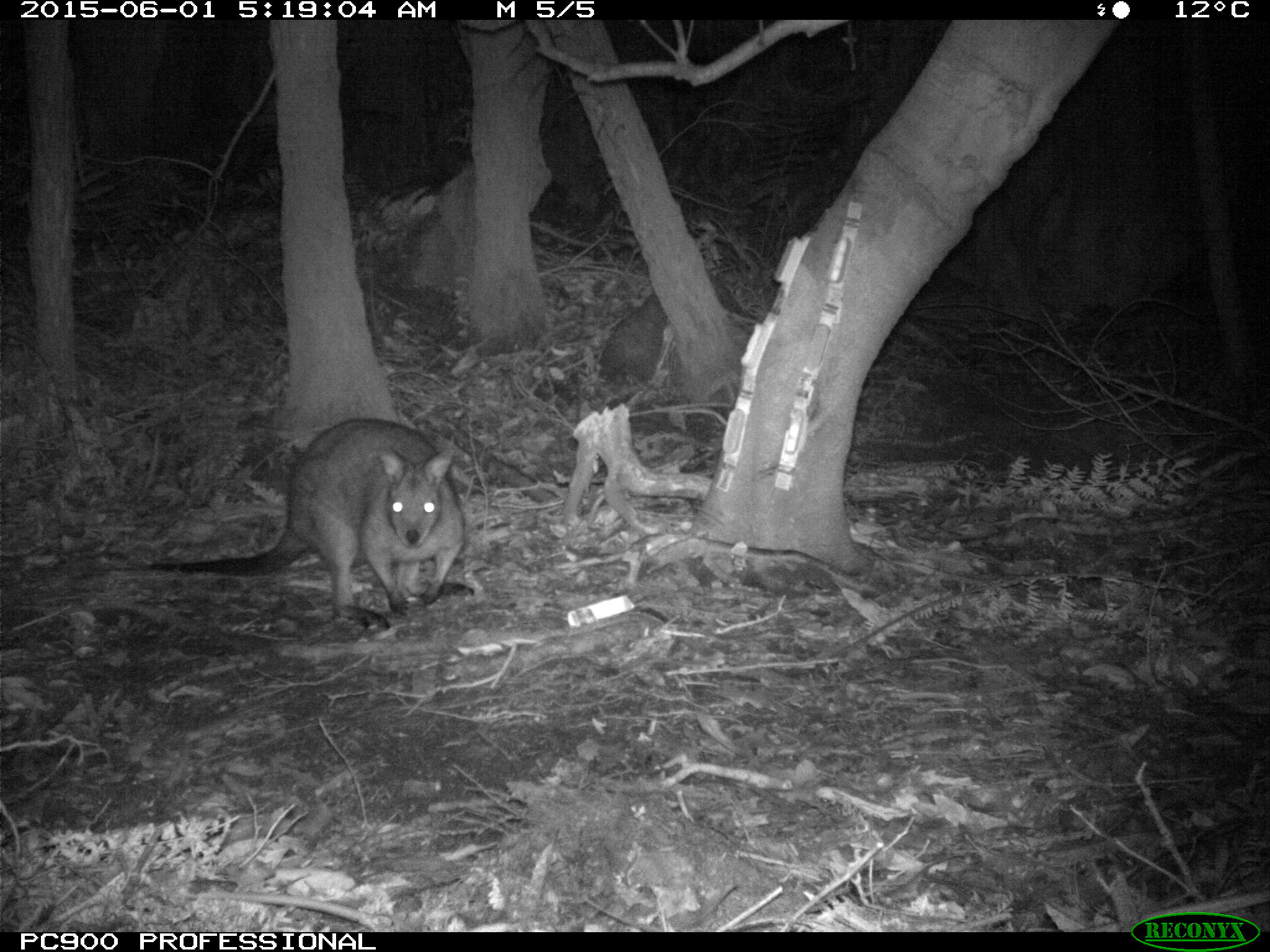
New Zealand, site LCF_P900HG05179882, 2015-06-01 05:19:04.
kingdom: Animalia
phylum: Chordata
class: Mammalia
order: Diprotodontia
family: Macropodidae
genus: Notamacropus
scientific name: Notamacropus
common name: wallaby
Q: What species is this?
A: Wallaby (Notamacropus).